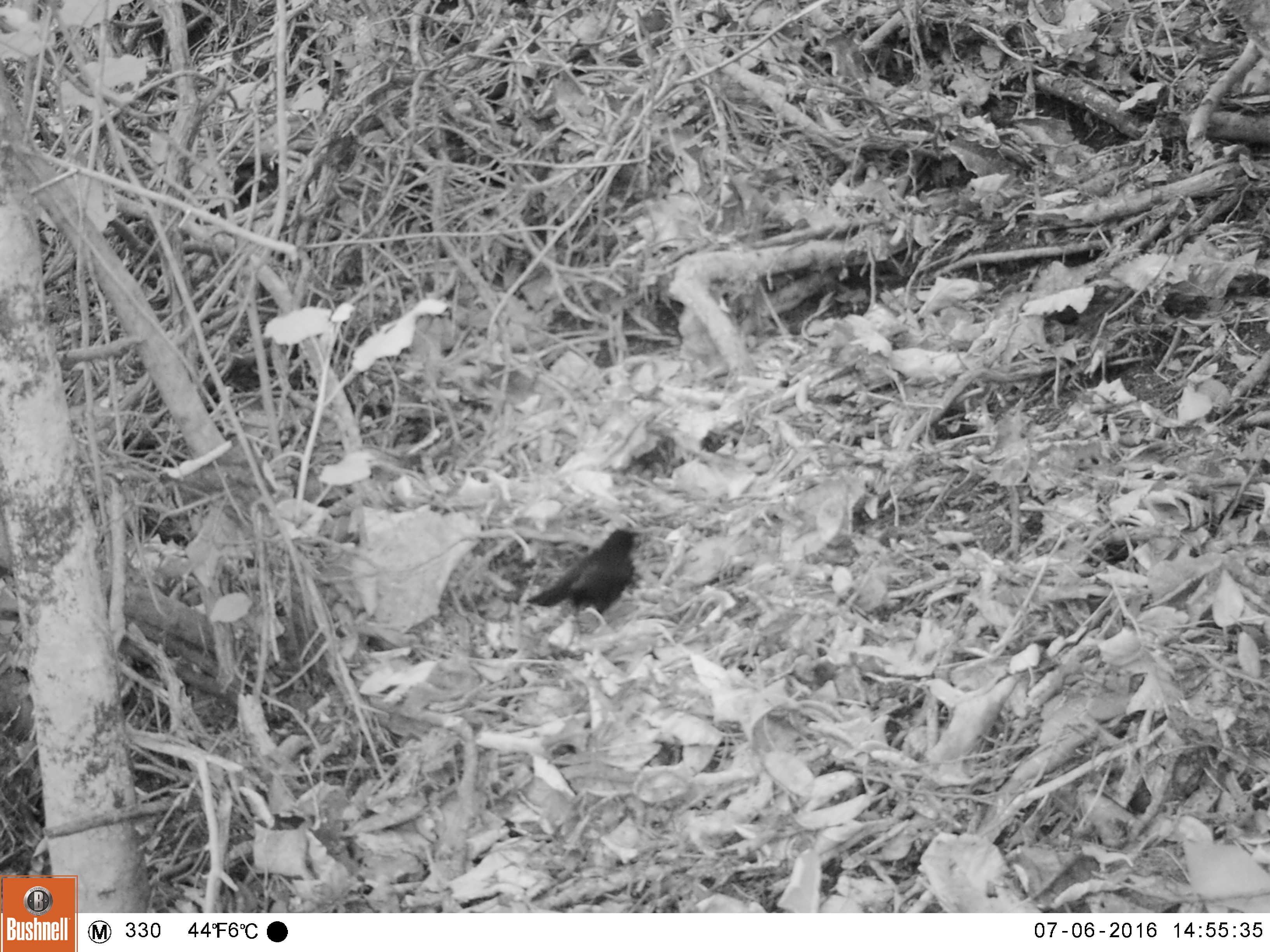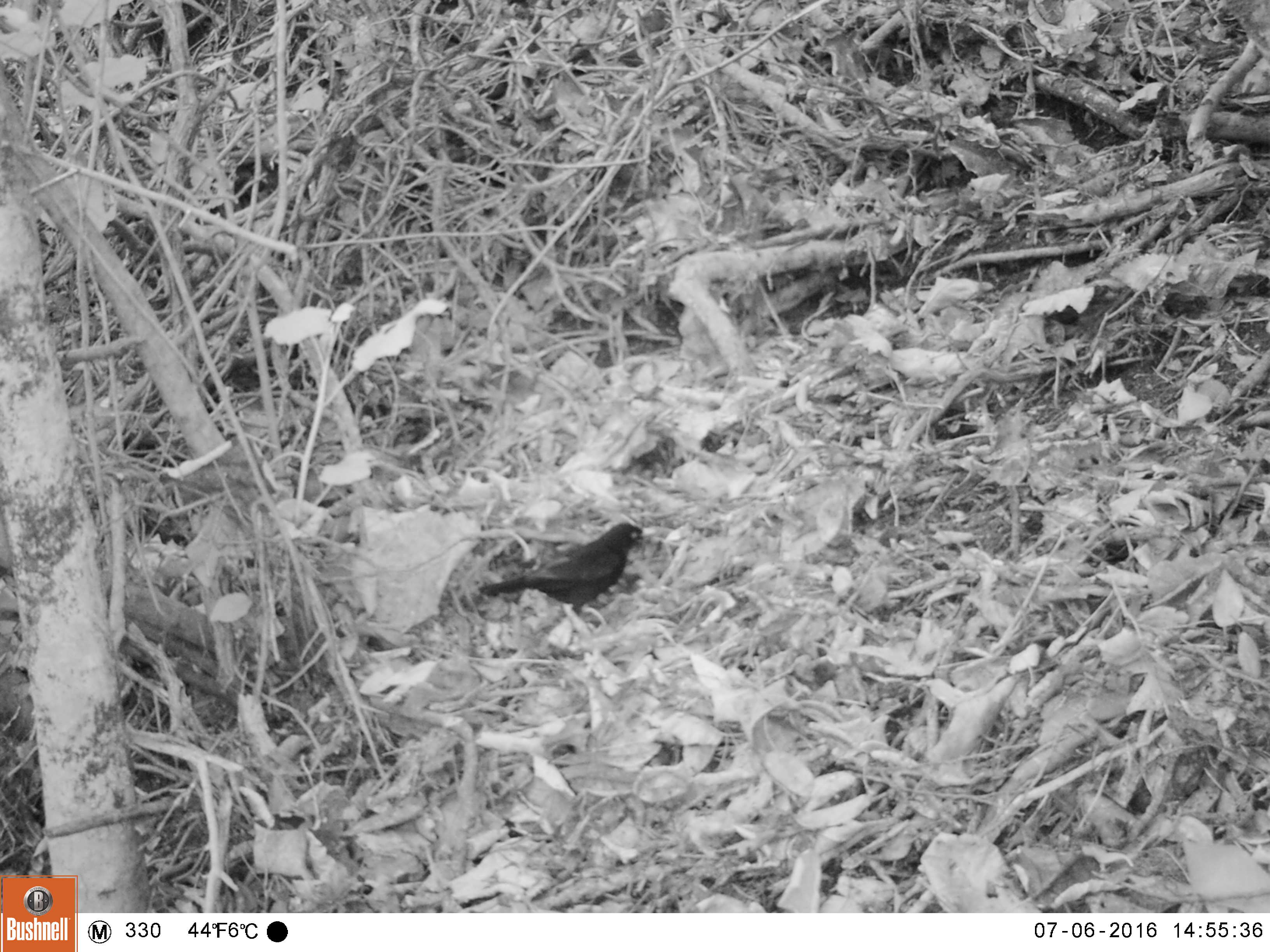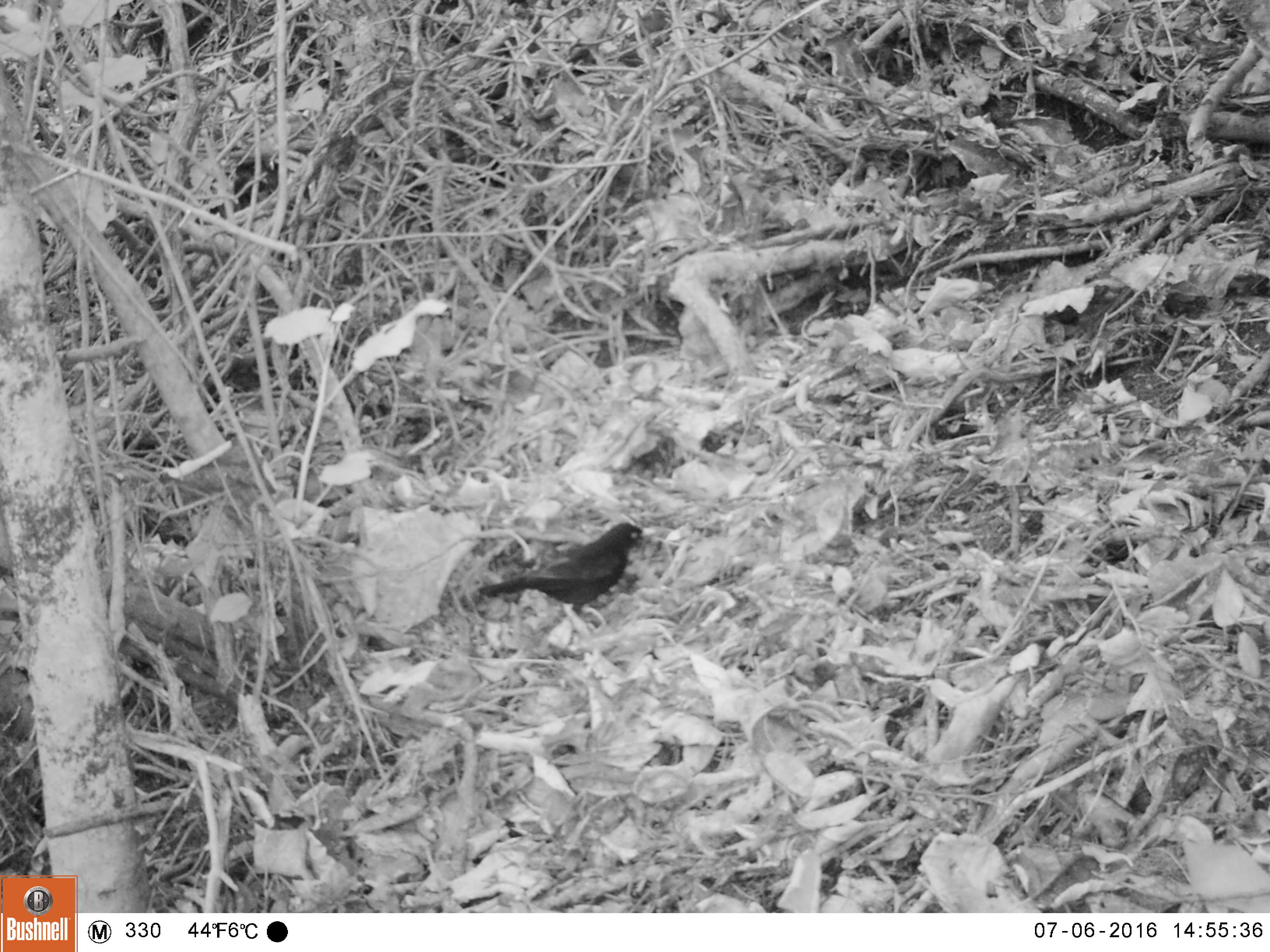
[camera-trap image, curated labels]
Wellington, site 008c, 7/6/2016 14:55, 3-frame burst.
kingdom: Animalia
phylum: Chordata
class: Aves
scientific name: Aves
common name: bird